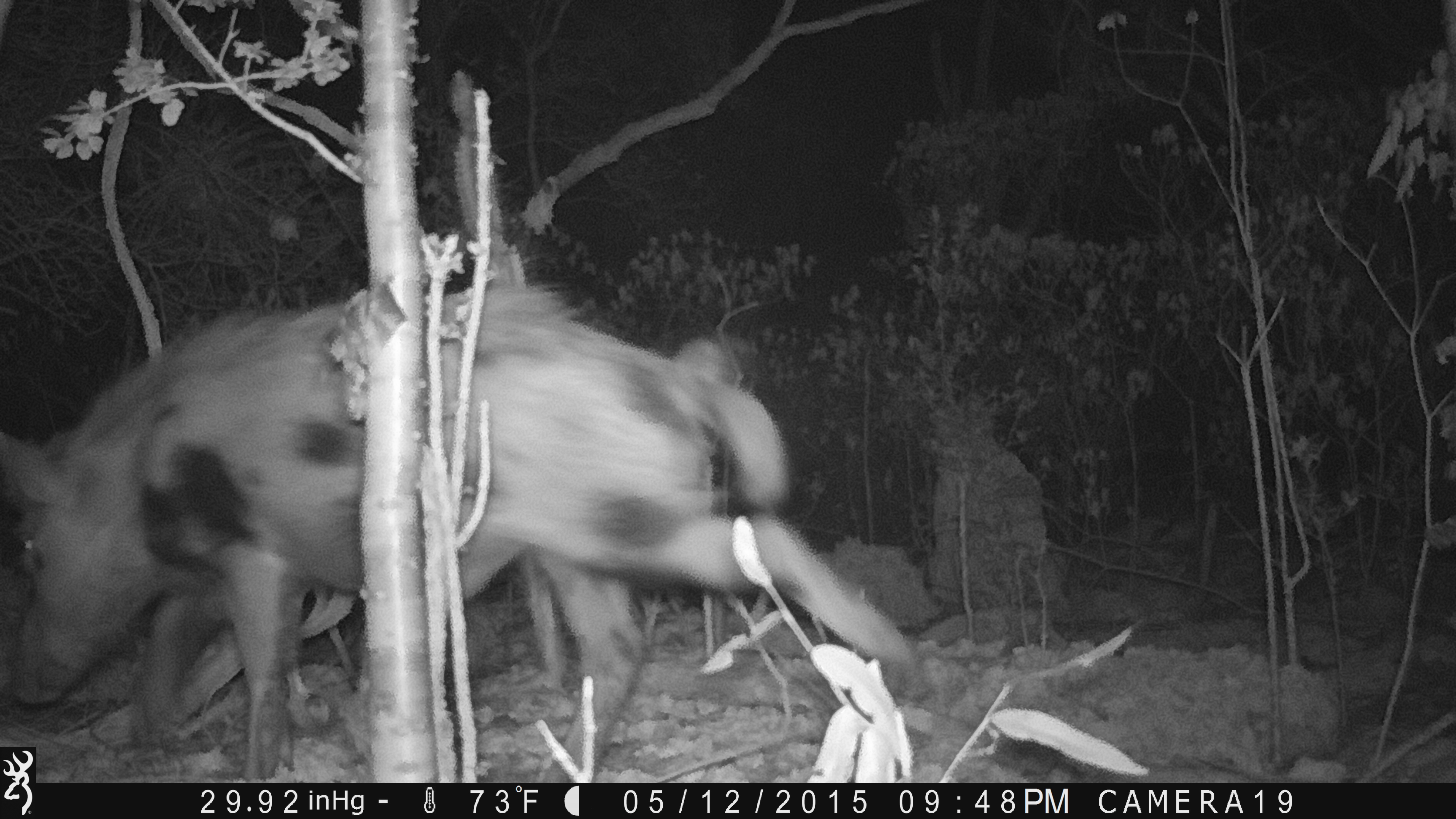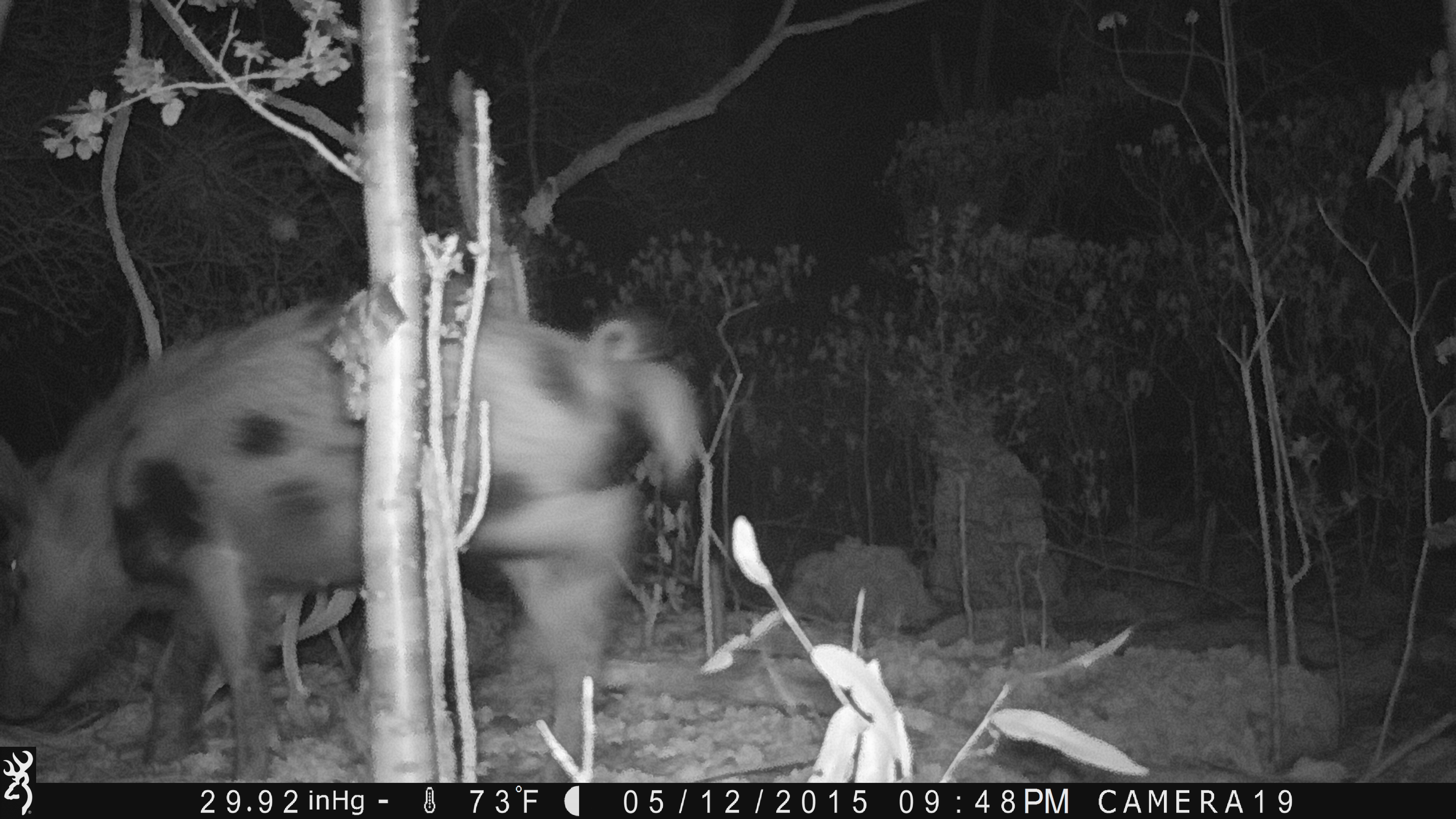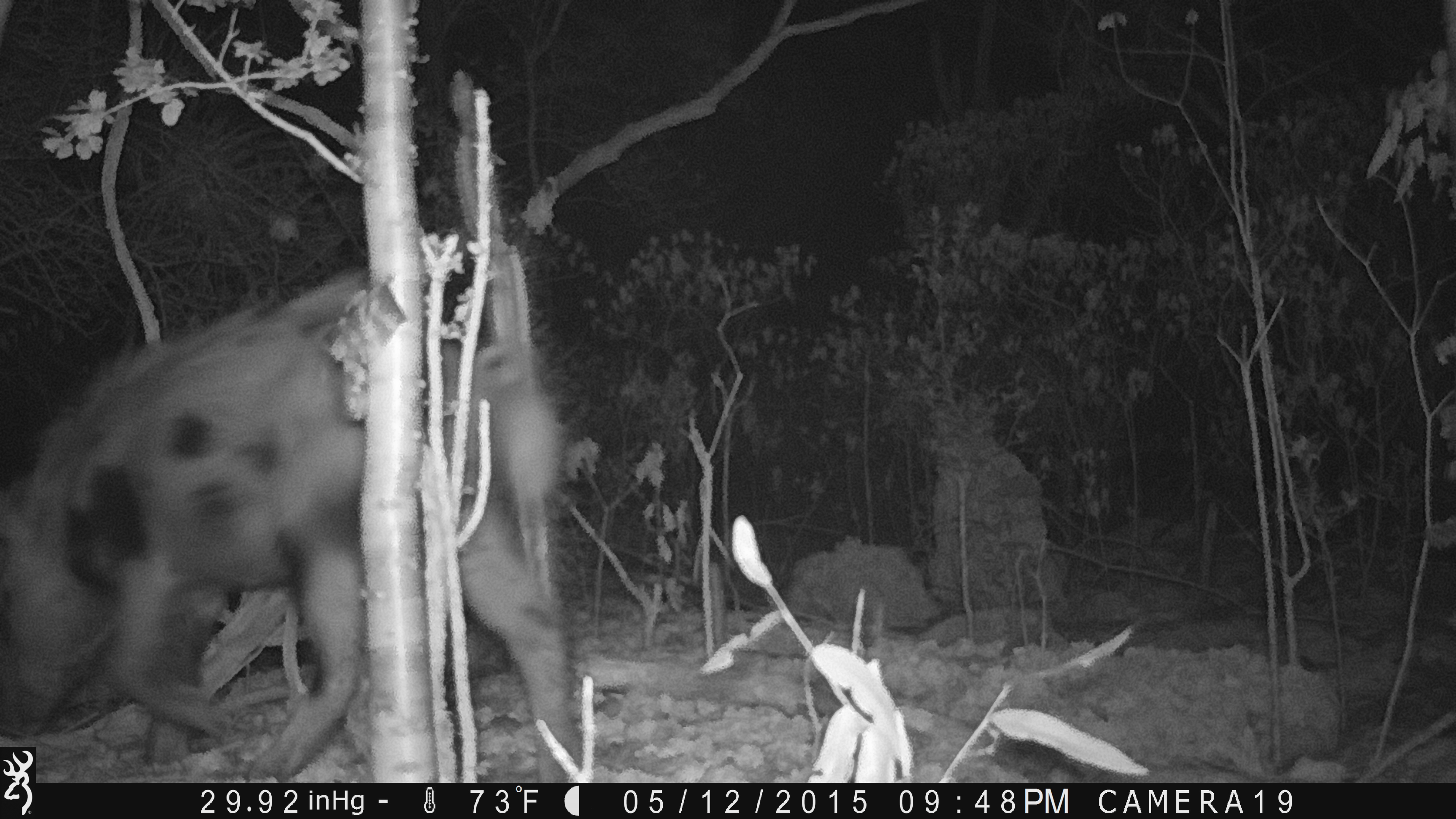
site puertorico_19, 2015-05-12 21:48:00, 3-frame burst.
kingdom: Animalia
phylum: Chordata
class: Mammalia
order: Artiodactyla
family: Suidae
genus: Sus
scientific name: Sus scrofa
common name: pig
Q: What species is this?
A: Pig (Sus scrofa).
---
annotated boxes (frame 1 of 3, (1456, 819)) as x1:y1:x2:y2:
pig: 0:280:925:785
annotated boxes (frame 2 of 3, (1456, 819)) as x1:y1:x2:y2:
pig: 2:288:713:746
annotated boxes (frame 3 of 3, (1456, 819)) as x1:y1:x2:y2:
pig: 2:254:587:784